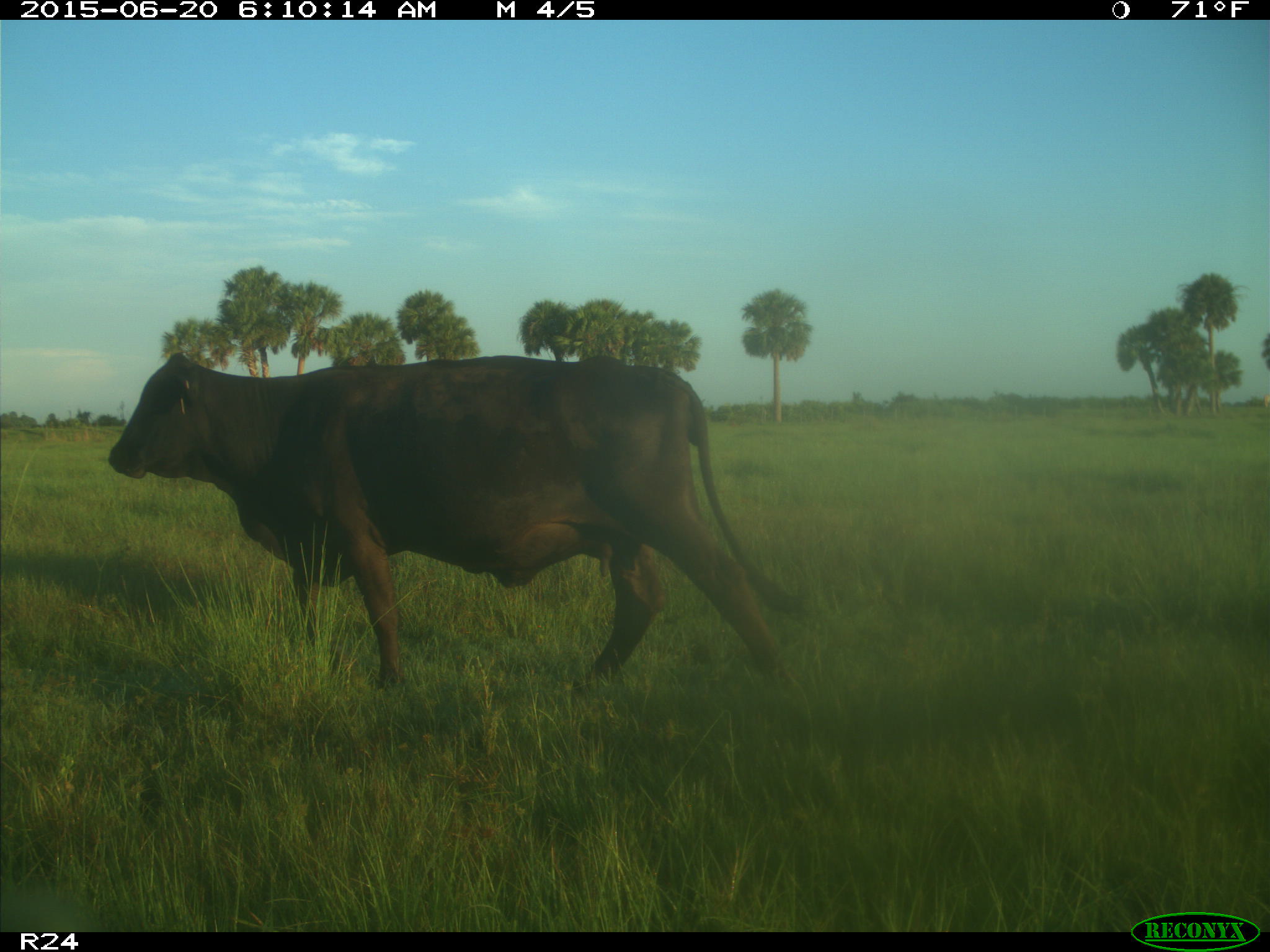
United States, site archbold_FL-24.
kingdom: Animalia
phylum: Chordata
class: Mammalia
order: Artiodactyla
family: Bovidae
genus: Bos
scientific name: Bos taurus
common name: domestic cow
Bos taurus (domestic cow).